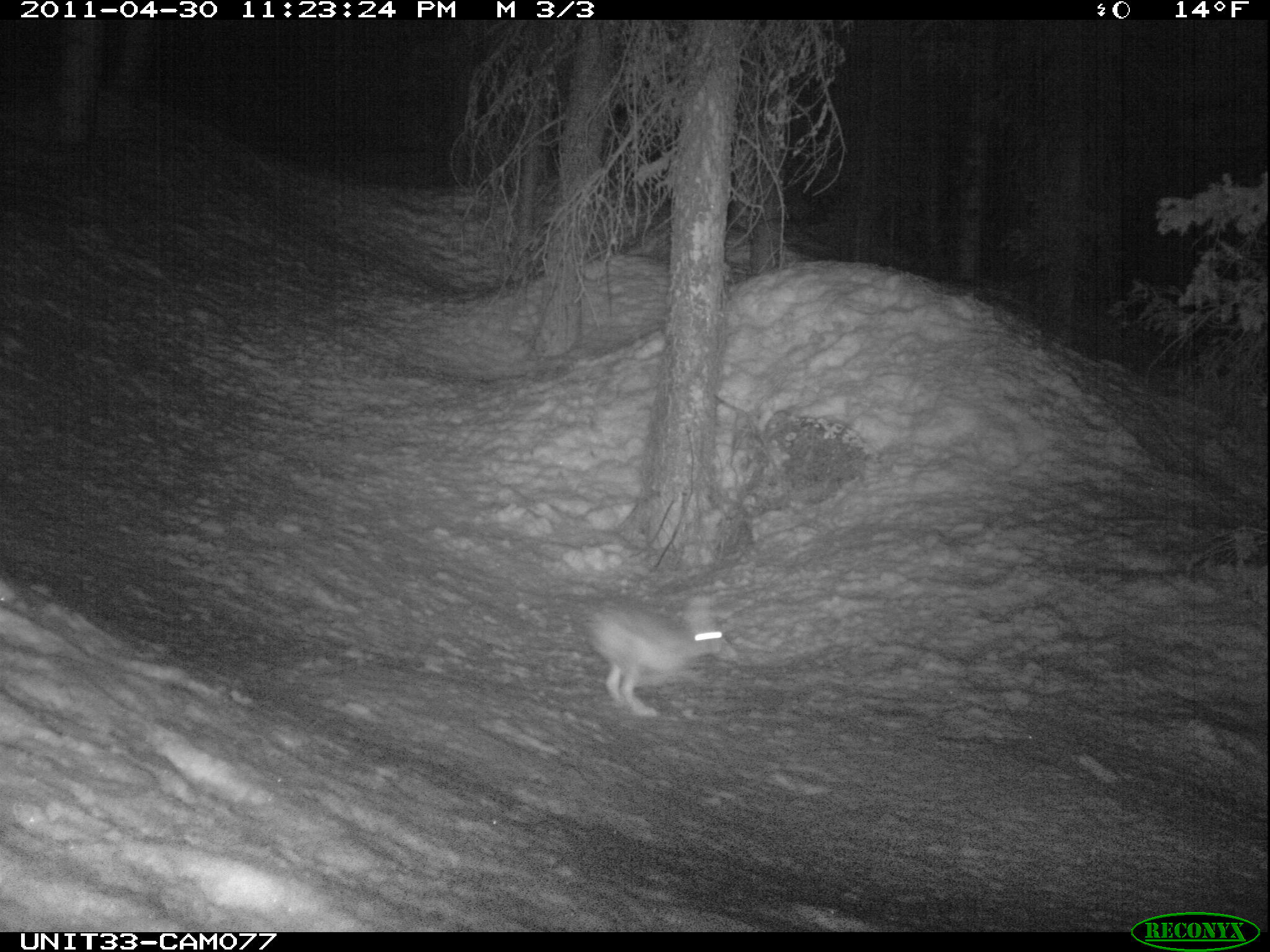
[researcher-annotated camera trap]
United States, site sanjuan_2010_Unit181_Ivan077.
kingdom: Animalia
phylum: Chordata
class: Mammalia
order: Lagomorpha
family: Leporidae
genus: Lepus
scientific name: Lepus americanus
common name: snowshoe hare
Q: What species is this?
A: Lepus americanus (snowshoe hare).